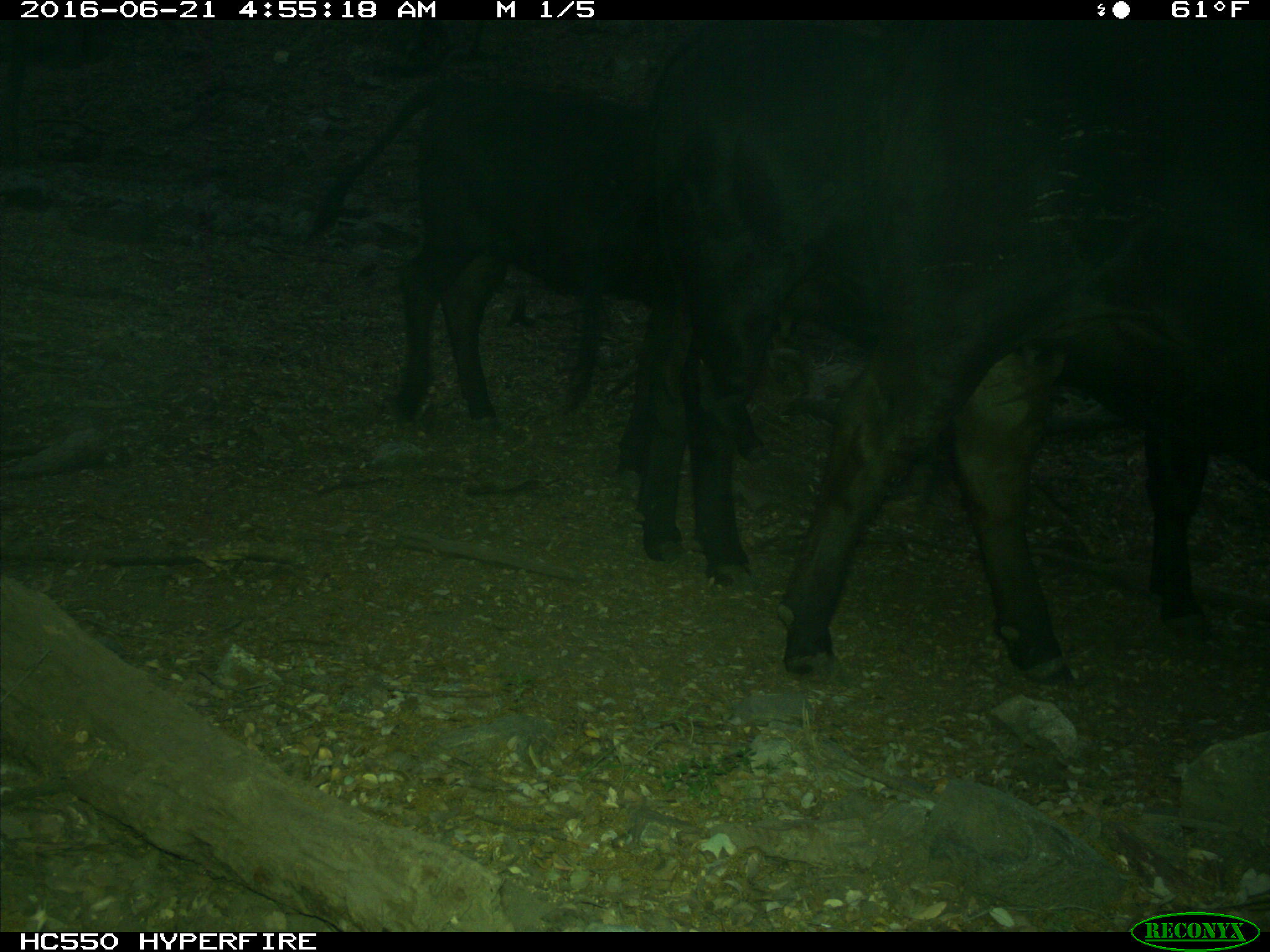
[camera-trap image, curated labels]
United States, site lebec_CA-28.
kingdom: Animalia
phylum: Chordata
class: Mammalia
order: Artiodactyla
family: Bovidae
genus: Bos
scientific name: Bos taurus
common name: domestic cow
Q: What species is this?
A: Bos taurus (domestic cow).